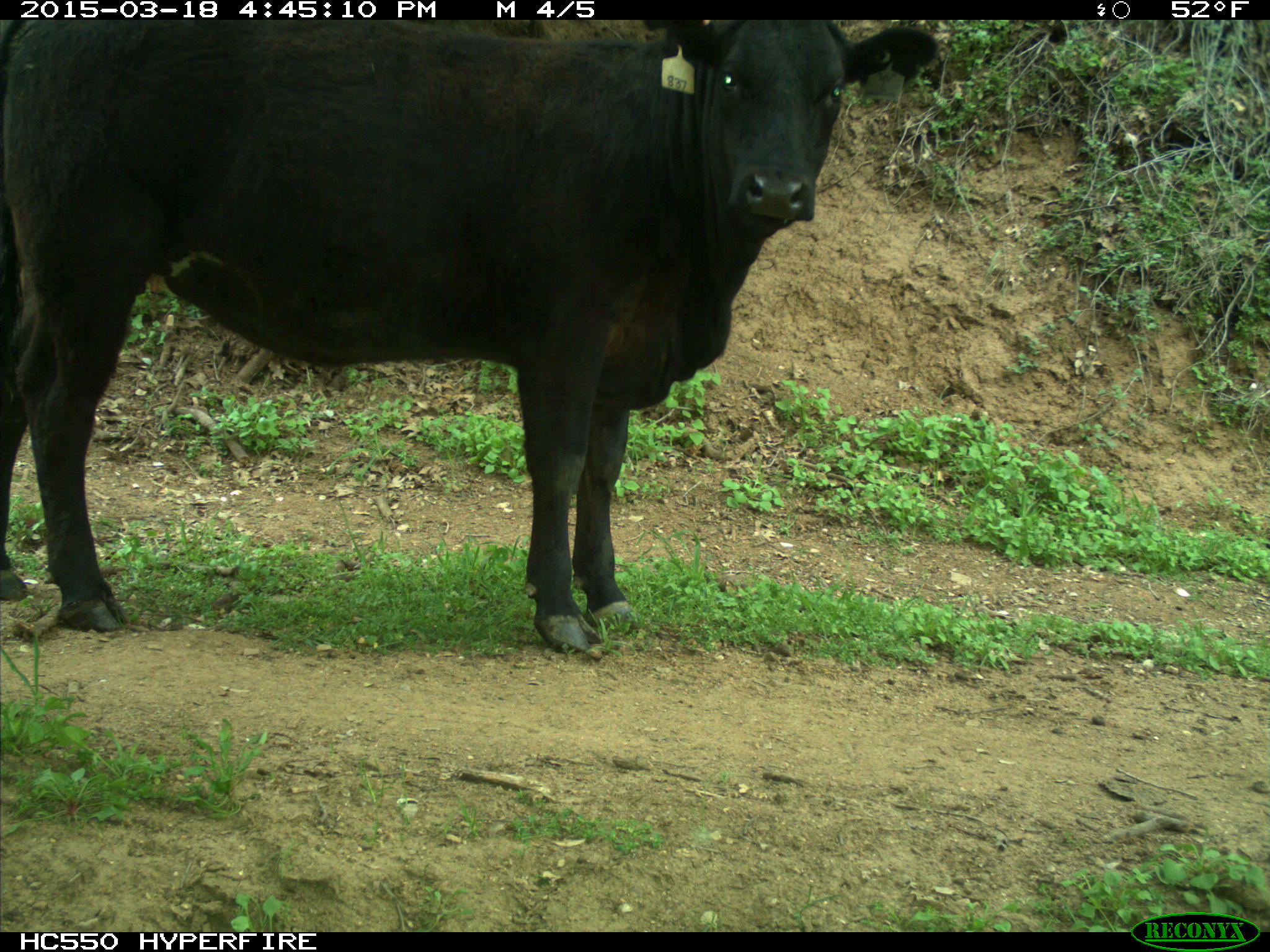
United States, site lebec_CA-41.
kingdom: Animalia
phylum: Chordata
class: Mammalia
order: Artiodactyla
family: Bovidae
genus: Bos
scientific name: Bos taurus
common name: domestic cow